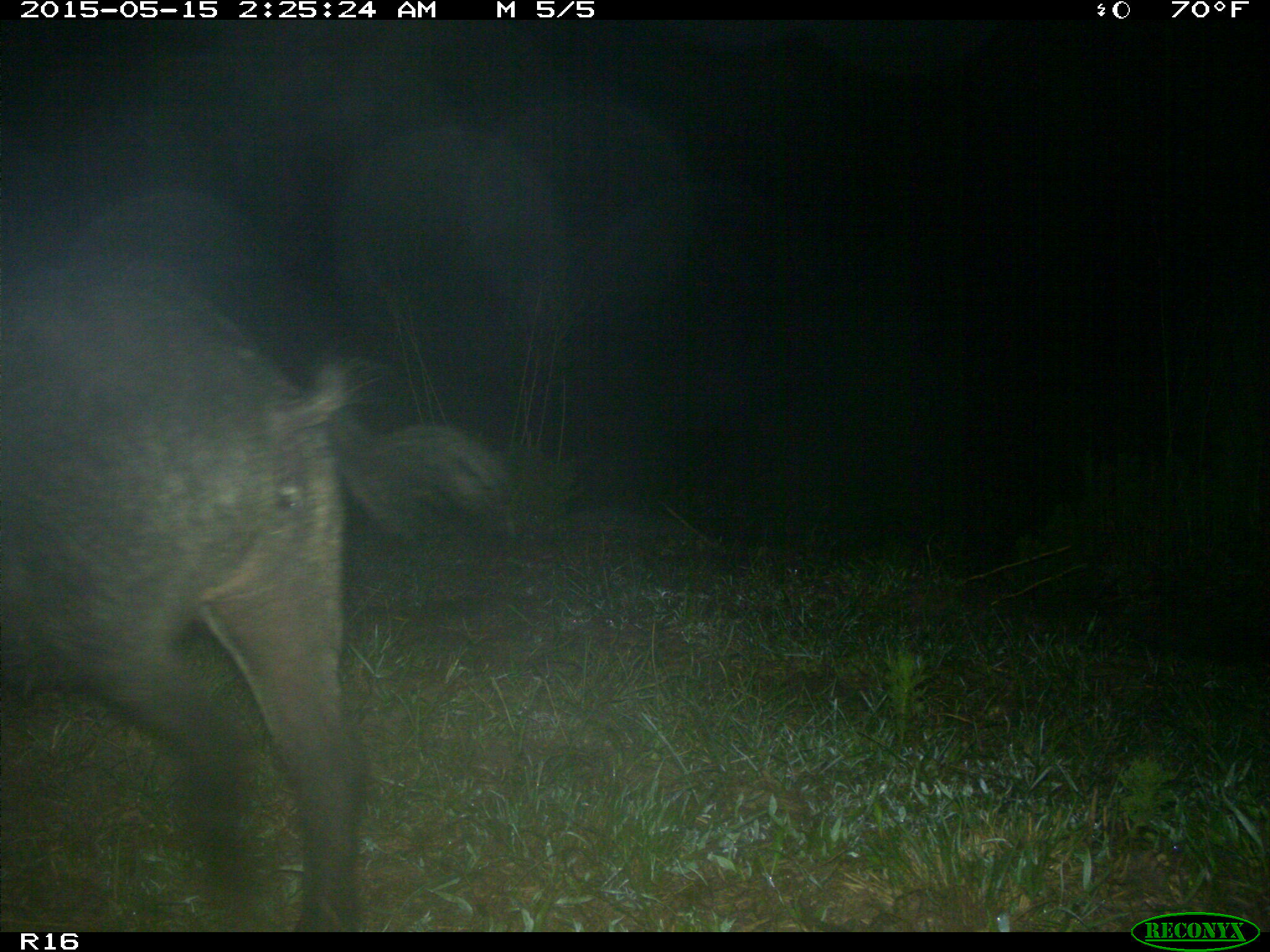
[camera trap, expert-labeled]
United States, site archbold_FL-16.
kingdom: Animalia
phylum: Chordata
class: Mammalia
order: Artiodactyla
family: Suidae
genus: Sus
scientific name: Sus scrofa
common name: wild boar